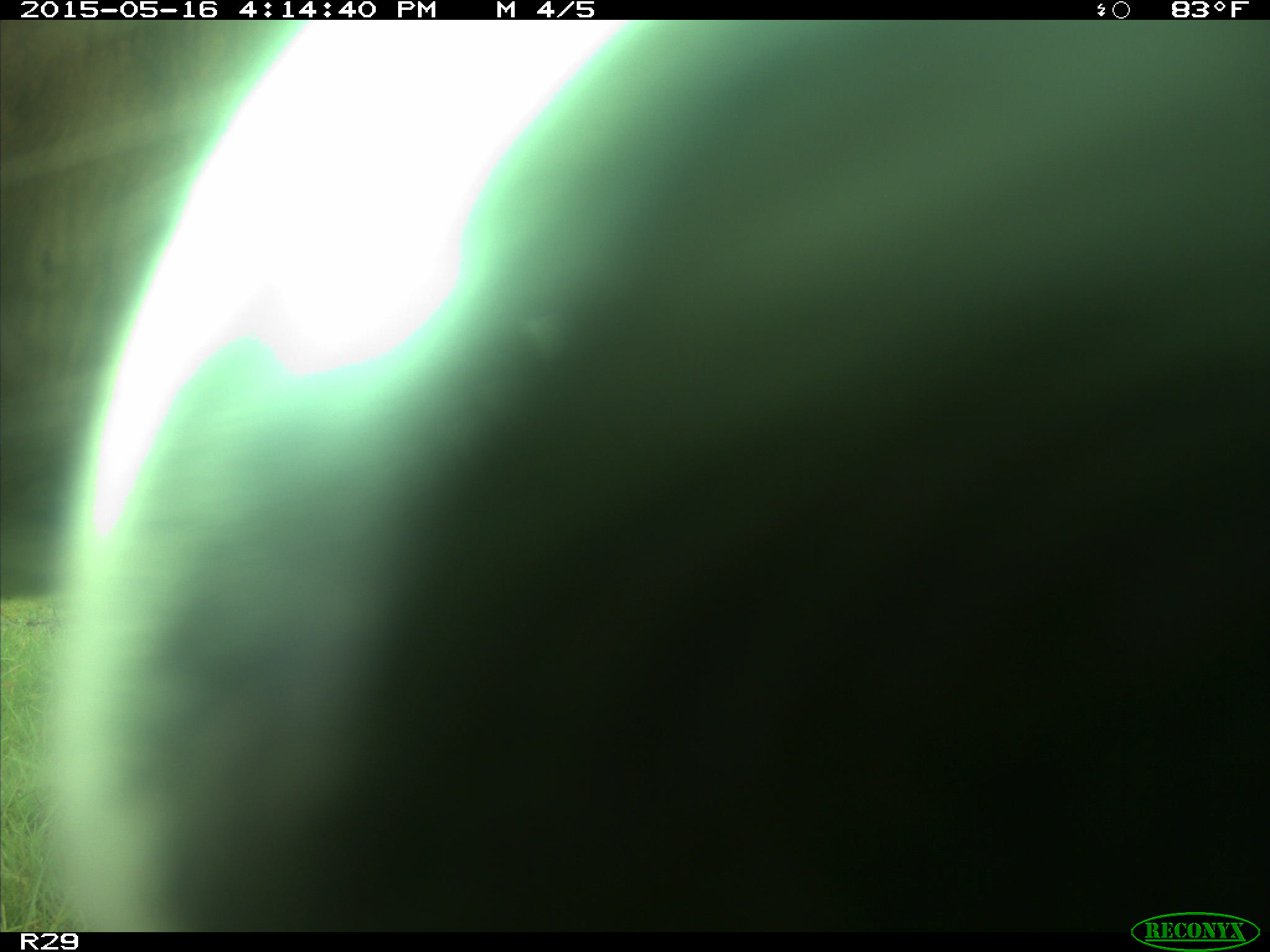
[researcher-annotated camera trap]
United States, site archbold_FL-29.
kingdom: Animalia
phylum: Chordata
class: Mammalia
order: Artiodactyla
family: Bovidae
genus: Bos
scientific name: Bos taurus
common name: domestic cow